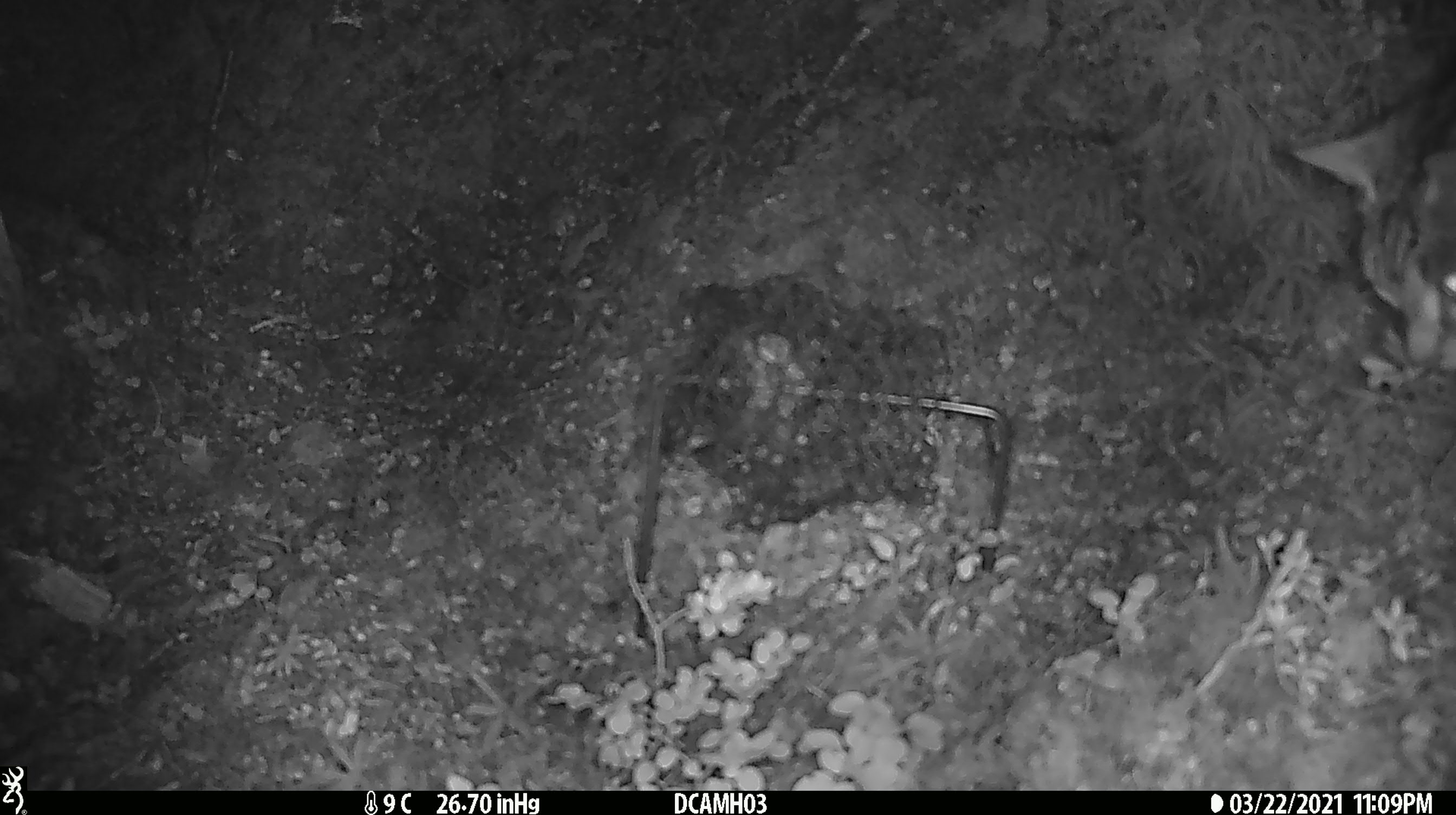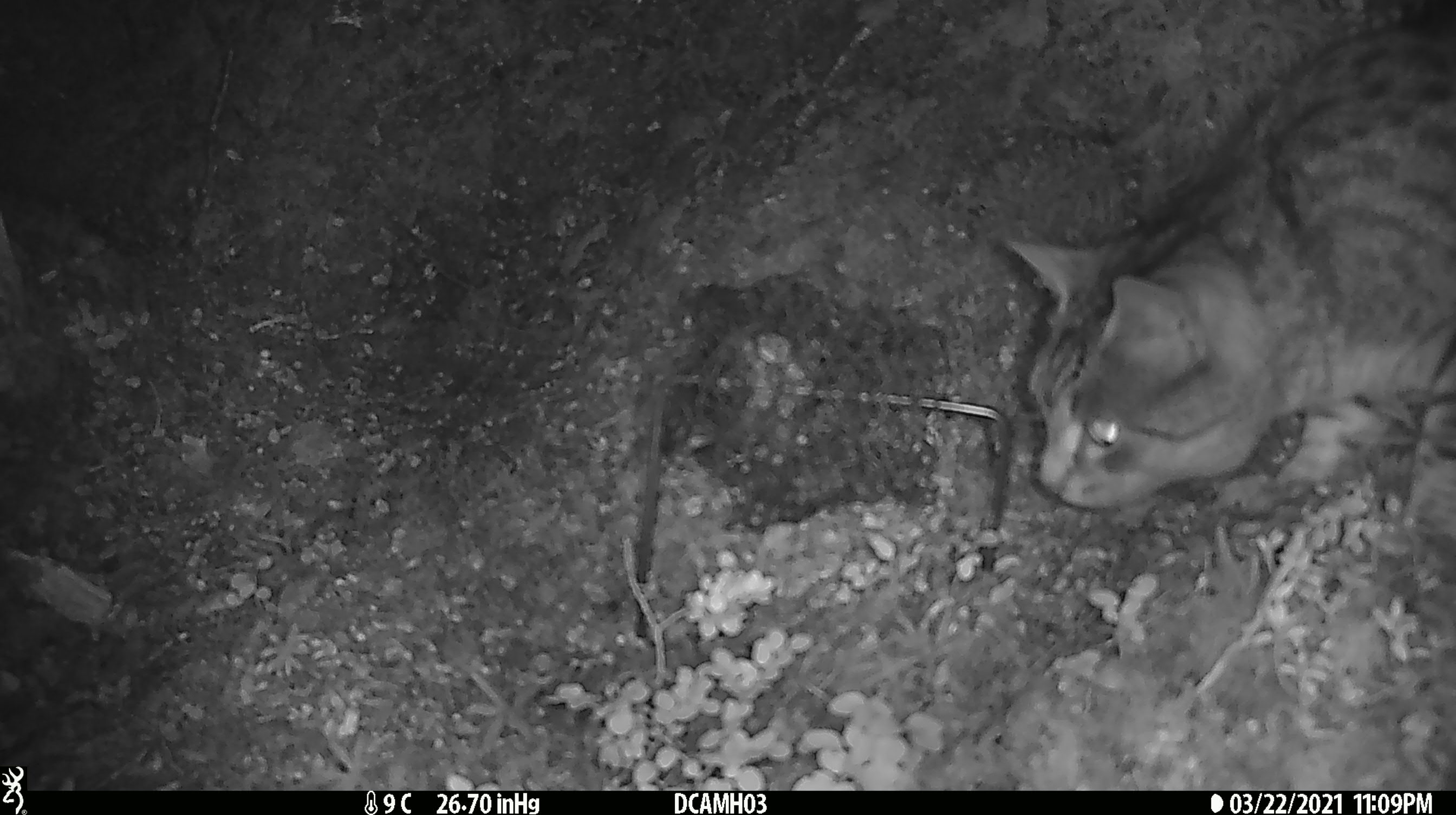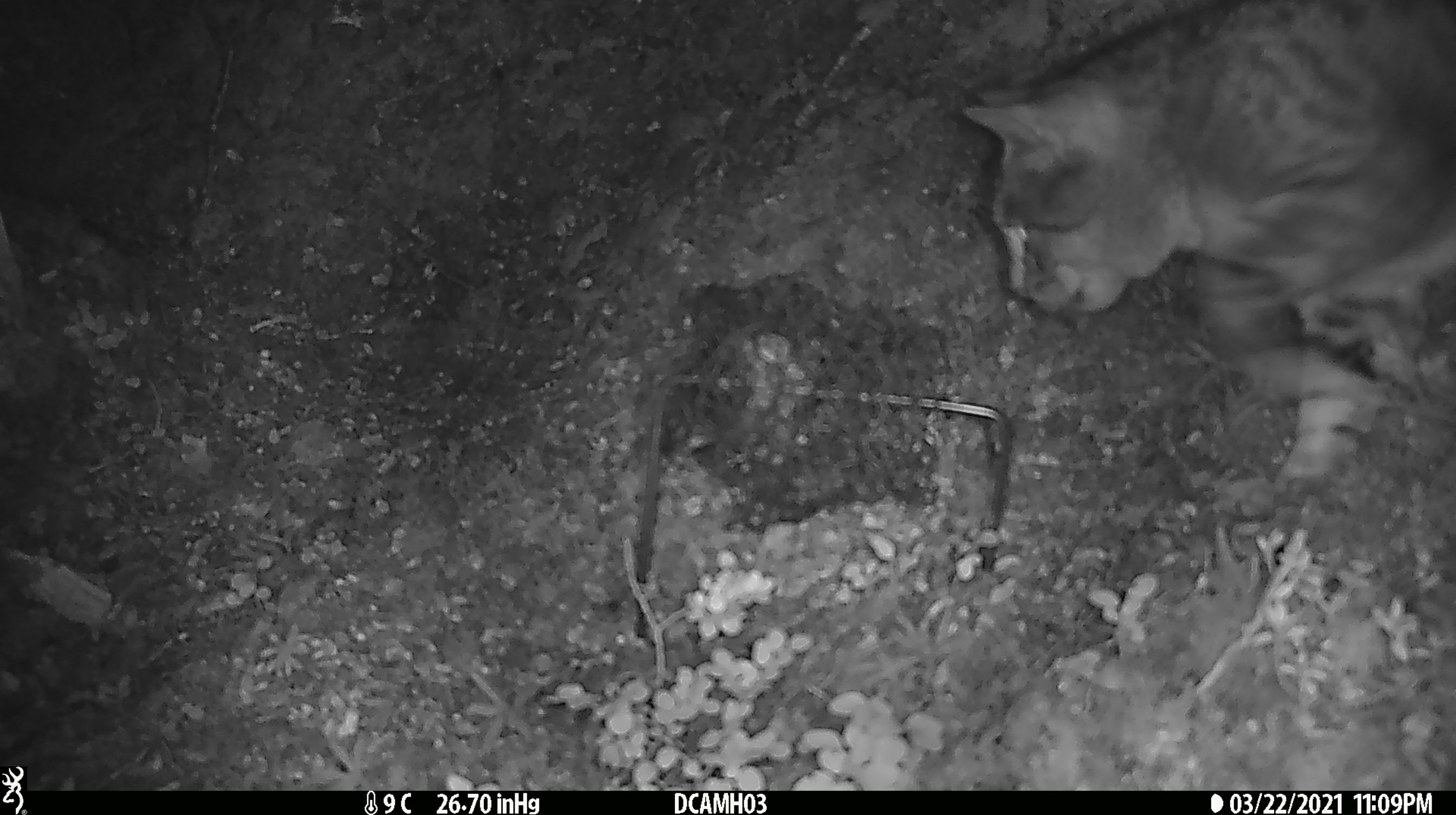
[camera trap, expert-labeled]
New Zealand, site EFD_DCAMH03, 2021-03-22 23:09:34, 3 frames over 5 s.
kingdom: Animalia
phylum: Chordata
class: Mammalia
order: Carnivora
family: Felidae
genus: Felis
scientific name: Felis catus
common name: domestic cat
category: cat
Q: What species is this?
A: Cat (domestic cat) (Felis catus).